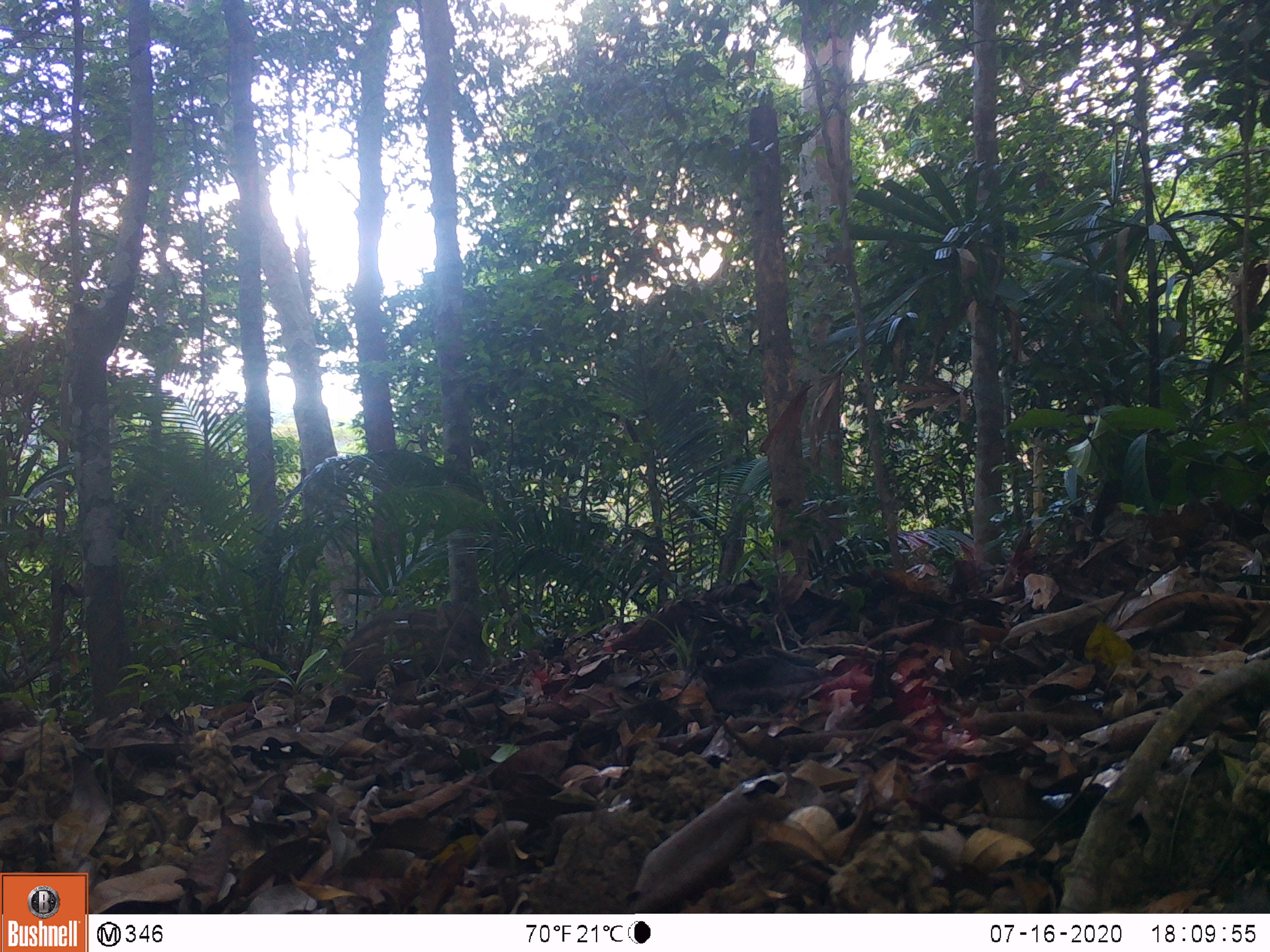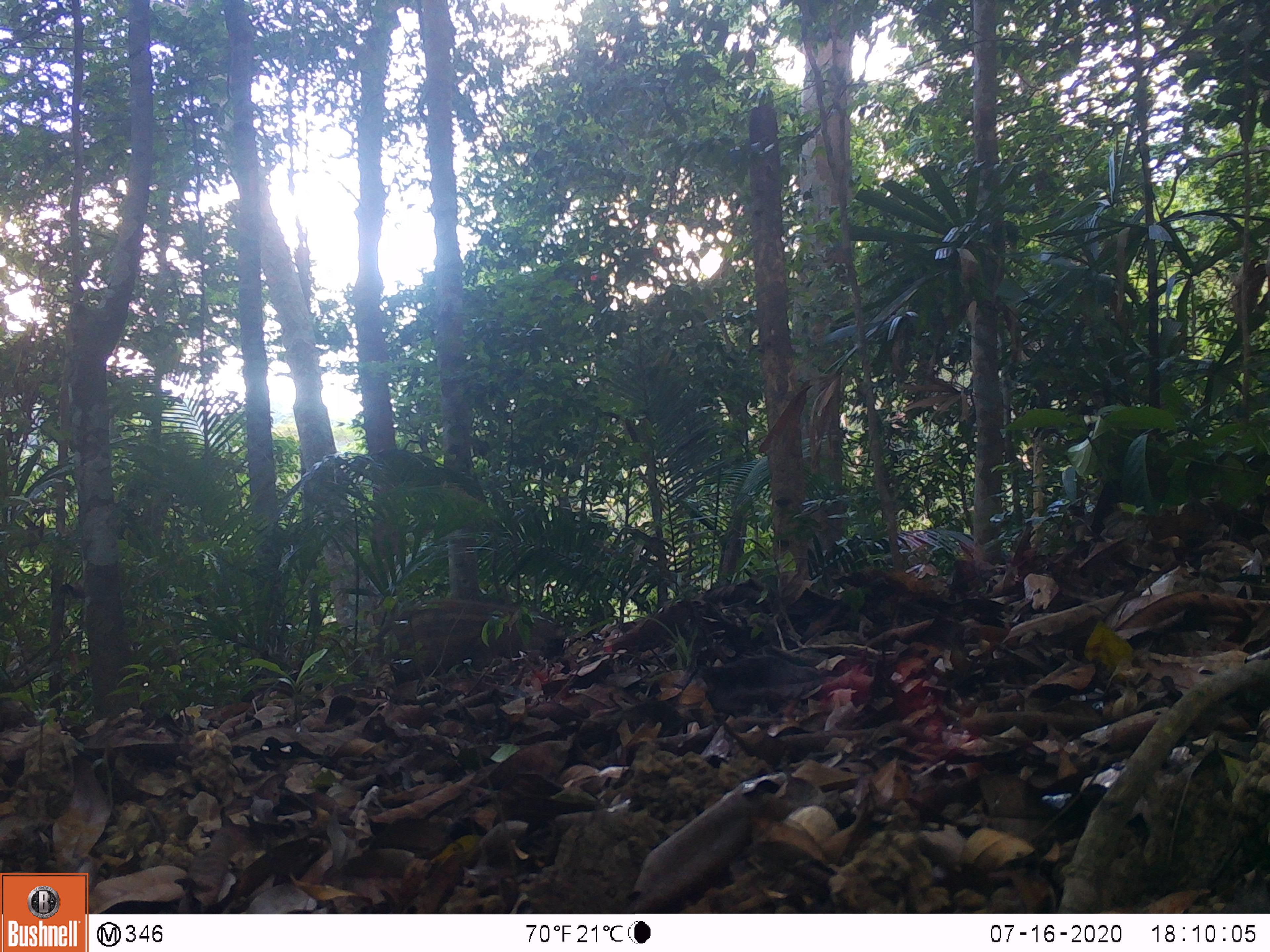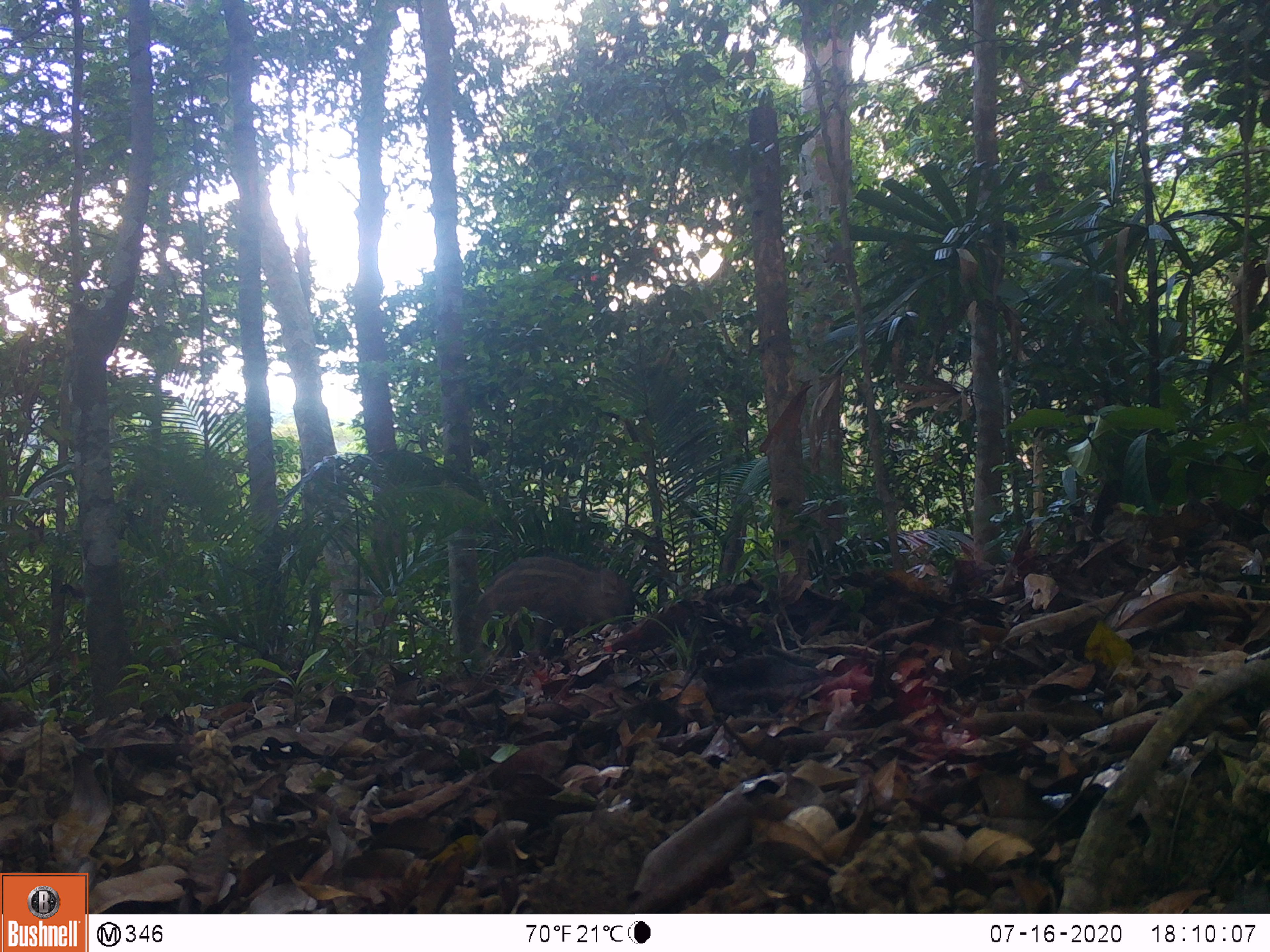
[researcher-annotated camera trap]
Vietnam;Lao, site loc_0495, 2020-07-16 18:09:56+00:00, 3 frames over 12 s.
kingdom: Animalia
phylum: Chordata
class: Mammalia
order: Artiodactyla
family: Suidae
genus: Sus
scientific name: Sus scrofa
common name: eurasian wild pig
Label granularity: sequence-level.